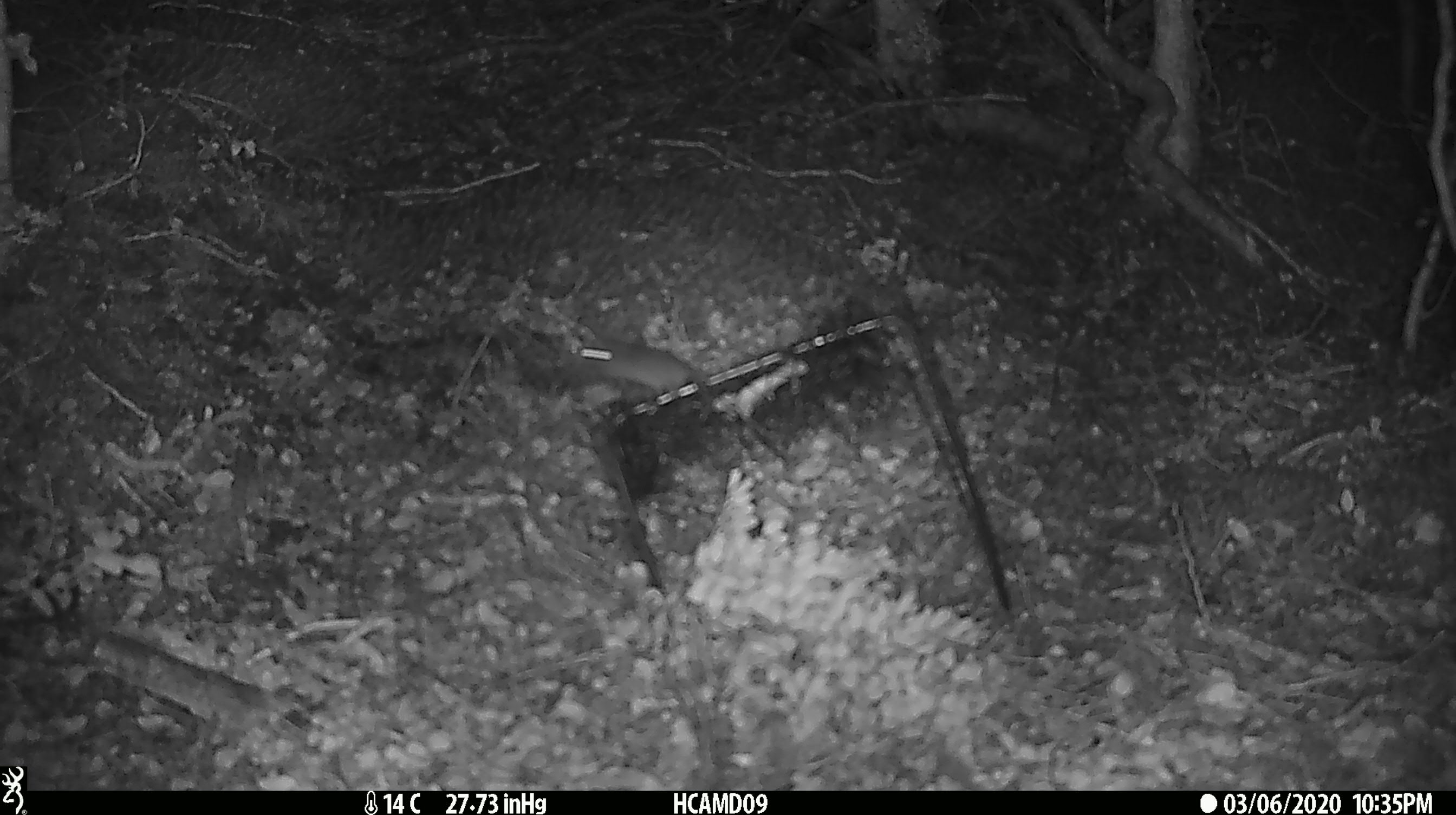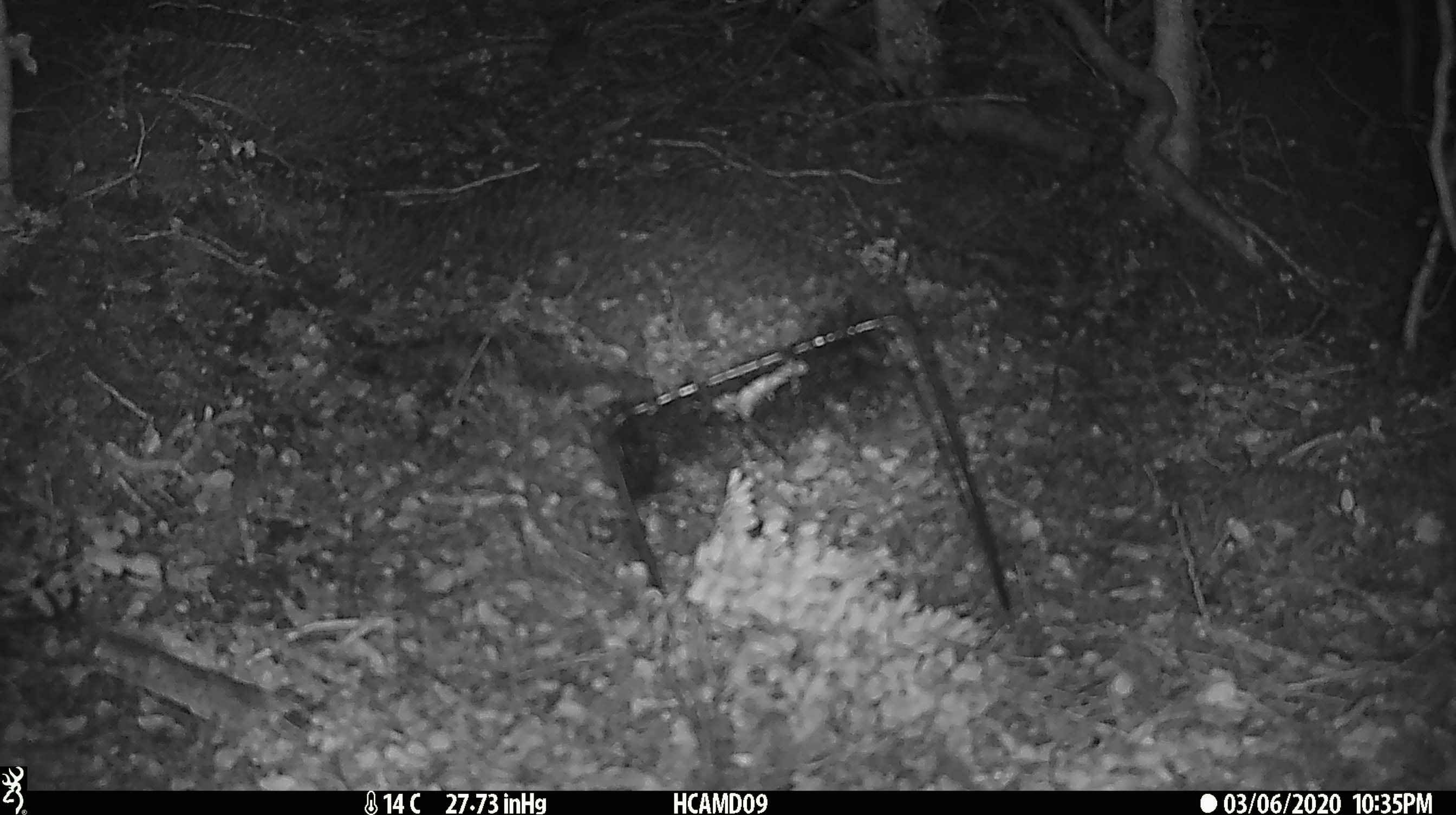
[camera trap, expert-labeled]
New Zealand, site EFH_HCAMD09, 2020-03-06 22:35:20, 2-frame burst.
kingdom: Animalia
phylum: Chordata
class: Mammalia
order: Rodentia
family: Muridae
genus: Mus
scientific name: Mus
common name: mouse